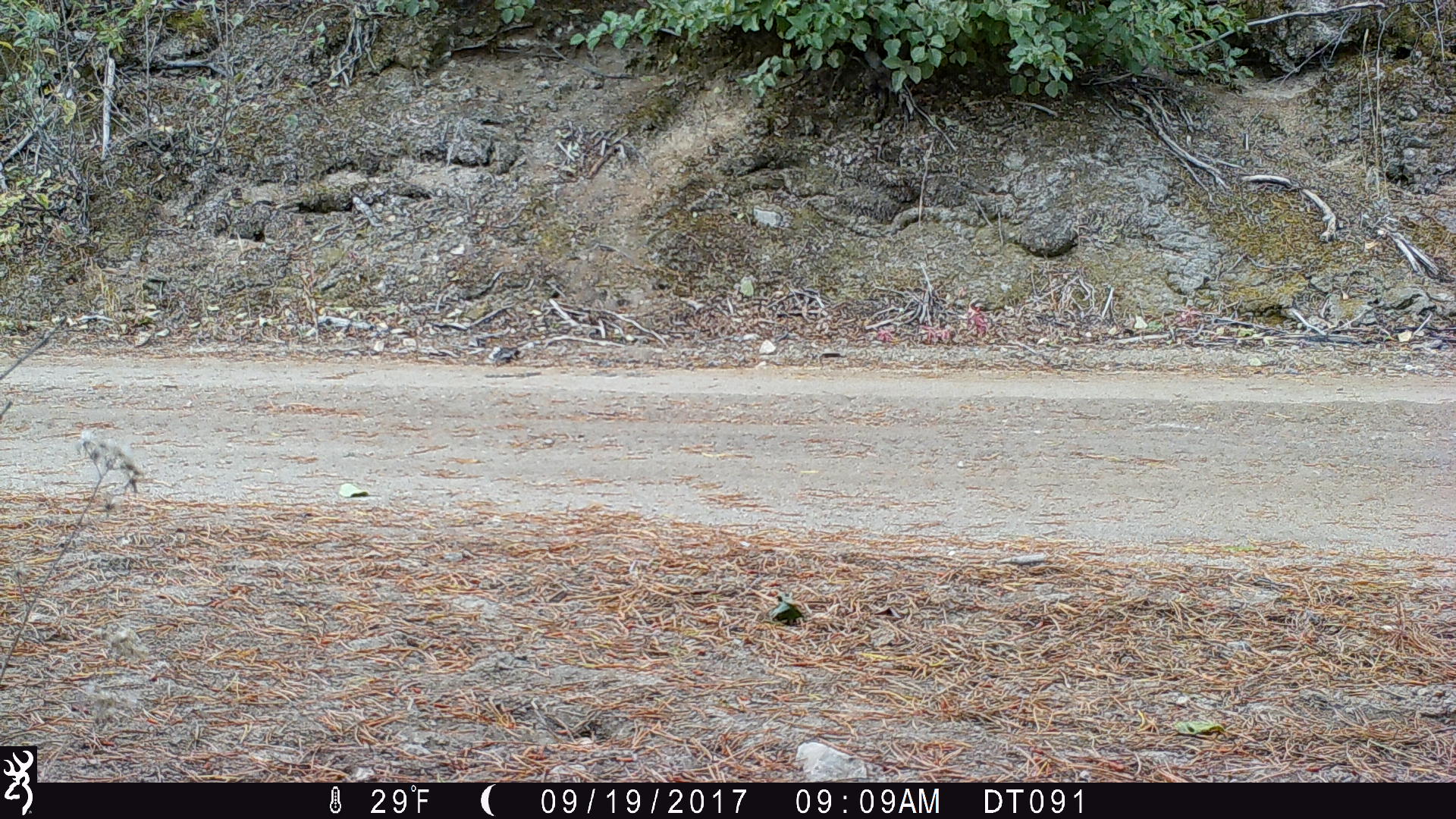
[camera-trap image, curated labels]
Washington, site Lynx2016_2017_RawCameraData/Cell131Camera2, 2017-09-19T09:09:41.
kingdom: Animalia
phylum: Chordata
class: Mammalia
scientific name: Mammalia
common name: small mammal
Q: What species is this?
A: Small mammal (Mammalia).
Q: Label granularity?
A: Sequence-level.